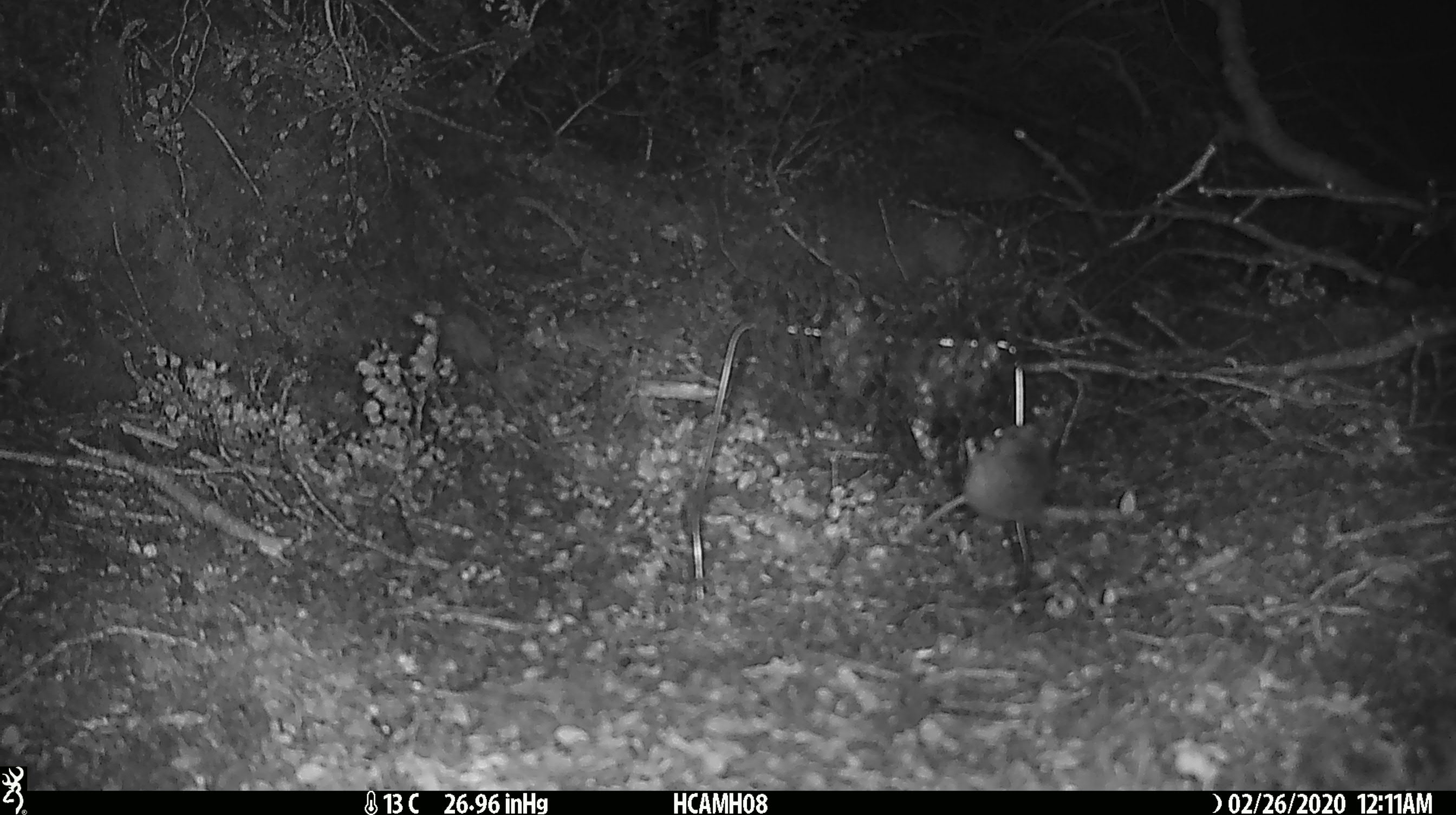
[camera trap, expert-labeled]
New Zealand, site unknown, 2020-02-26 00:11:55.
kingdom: Animalia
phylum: Chordata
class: Mammalia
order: Rodentia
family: Muridae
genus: Mus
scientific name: Mus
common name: mouse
Mouse (Mus).